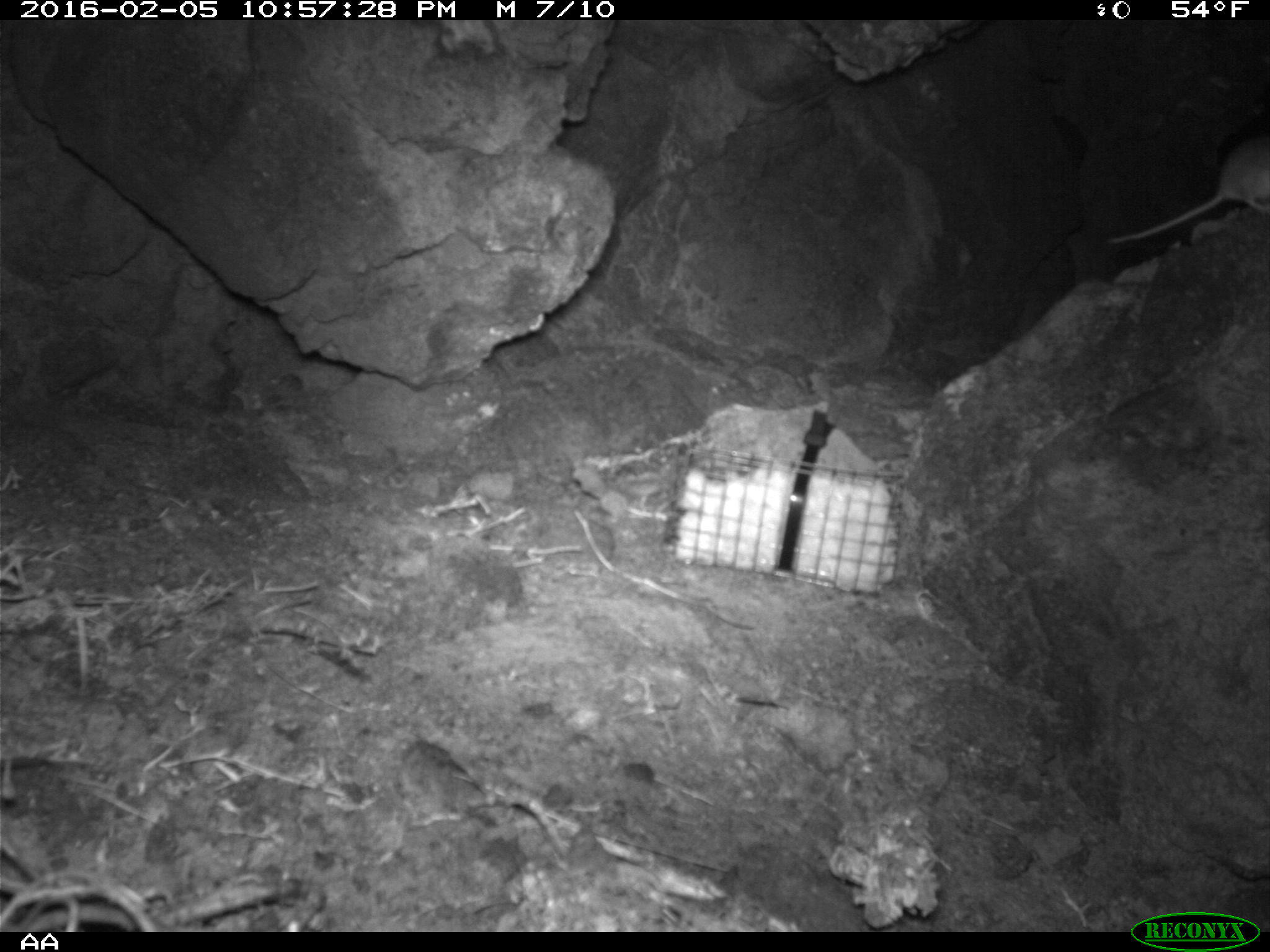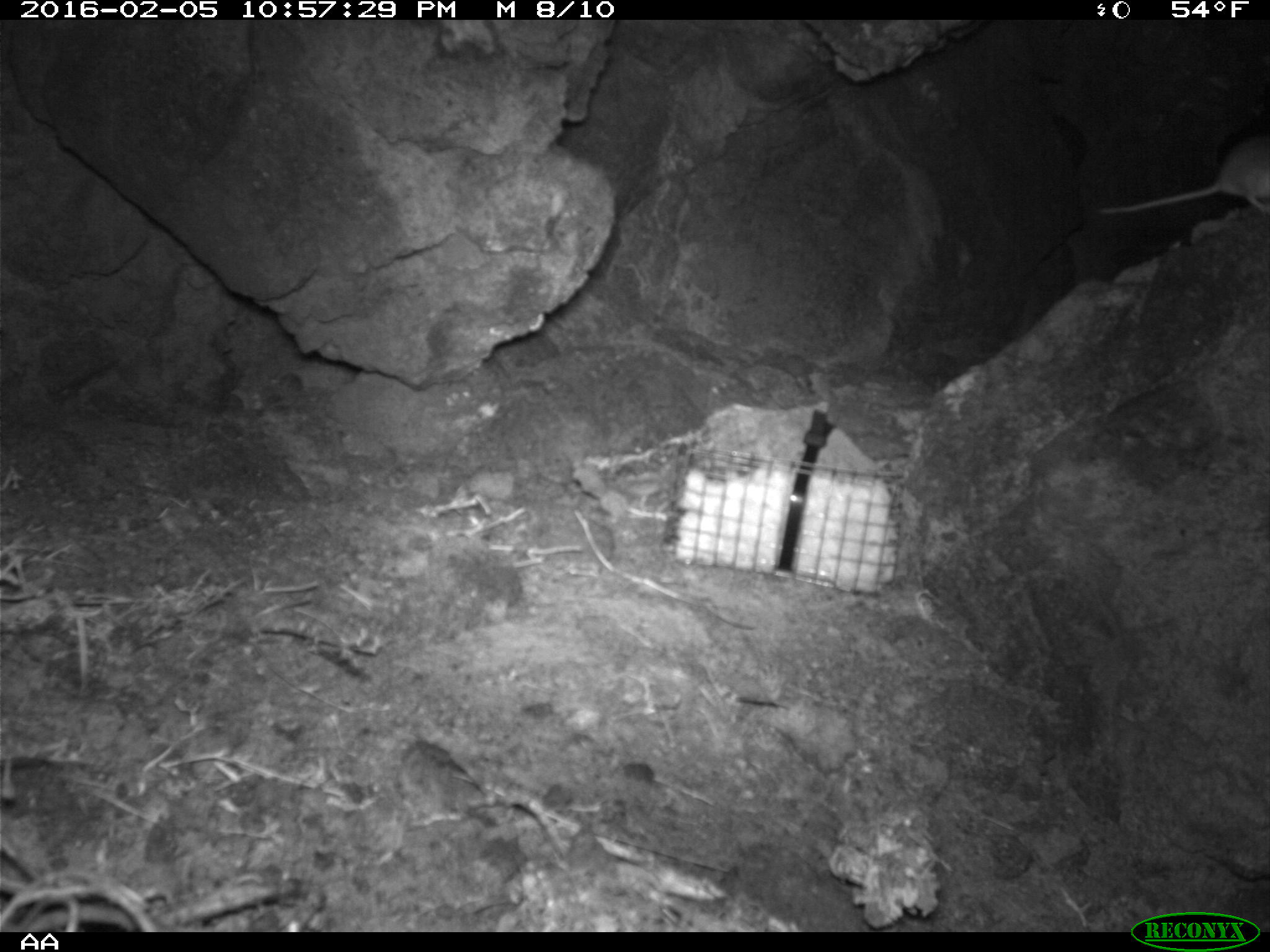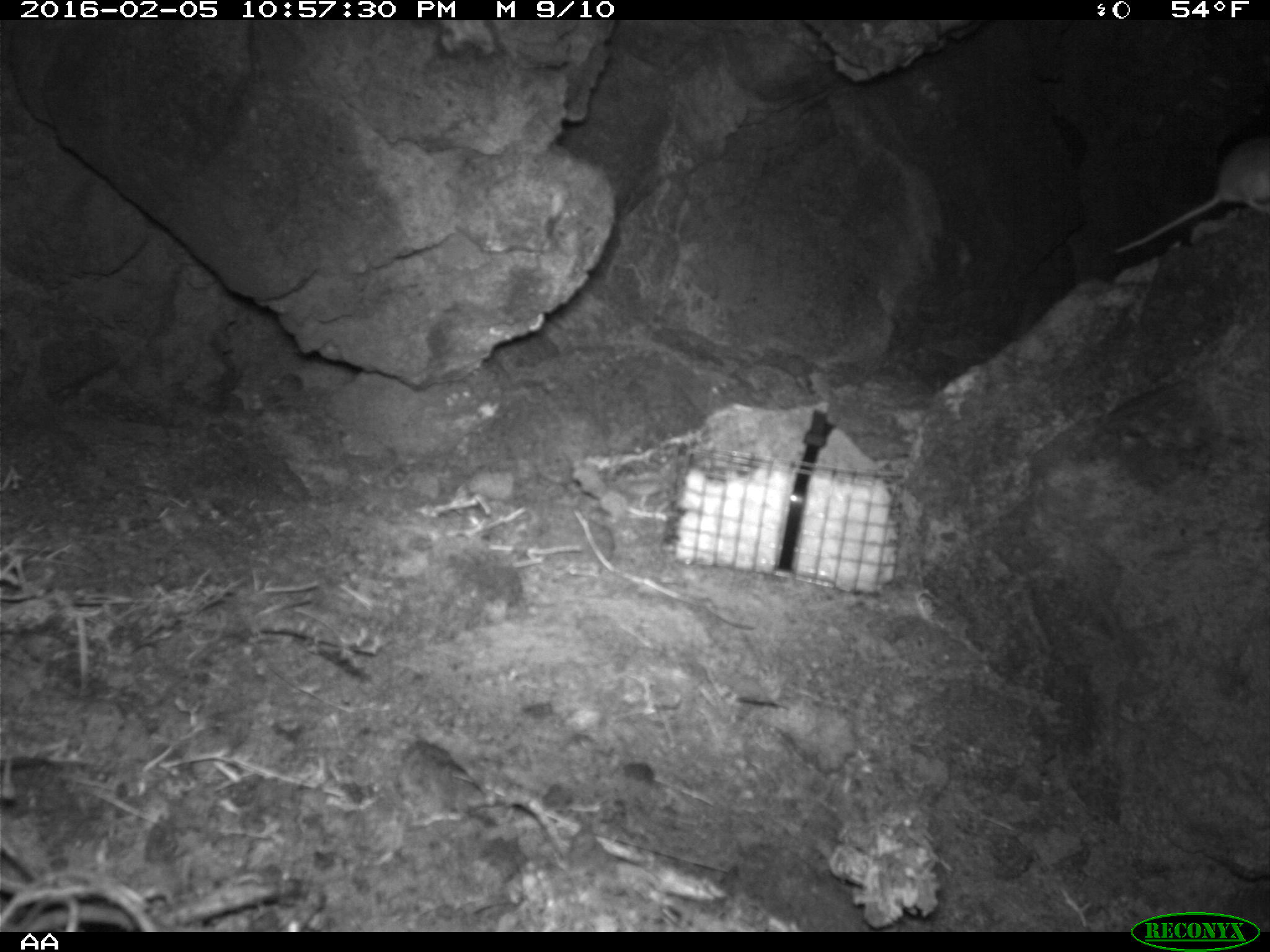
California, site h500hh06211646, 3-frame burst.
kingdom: Animalia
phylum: Chordata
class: Mammalia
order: Rodentia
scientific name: Rodentia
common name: rodent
Rodent (Rodentia).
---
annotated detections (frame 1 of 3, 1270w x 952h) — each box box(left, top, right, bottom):
rodent: box(1109, 136, 1269, 243)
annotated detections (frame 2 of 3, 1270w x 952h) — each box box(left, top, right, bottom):
rodent: box(1096, 133, 1269, 214)